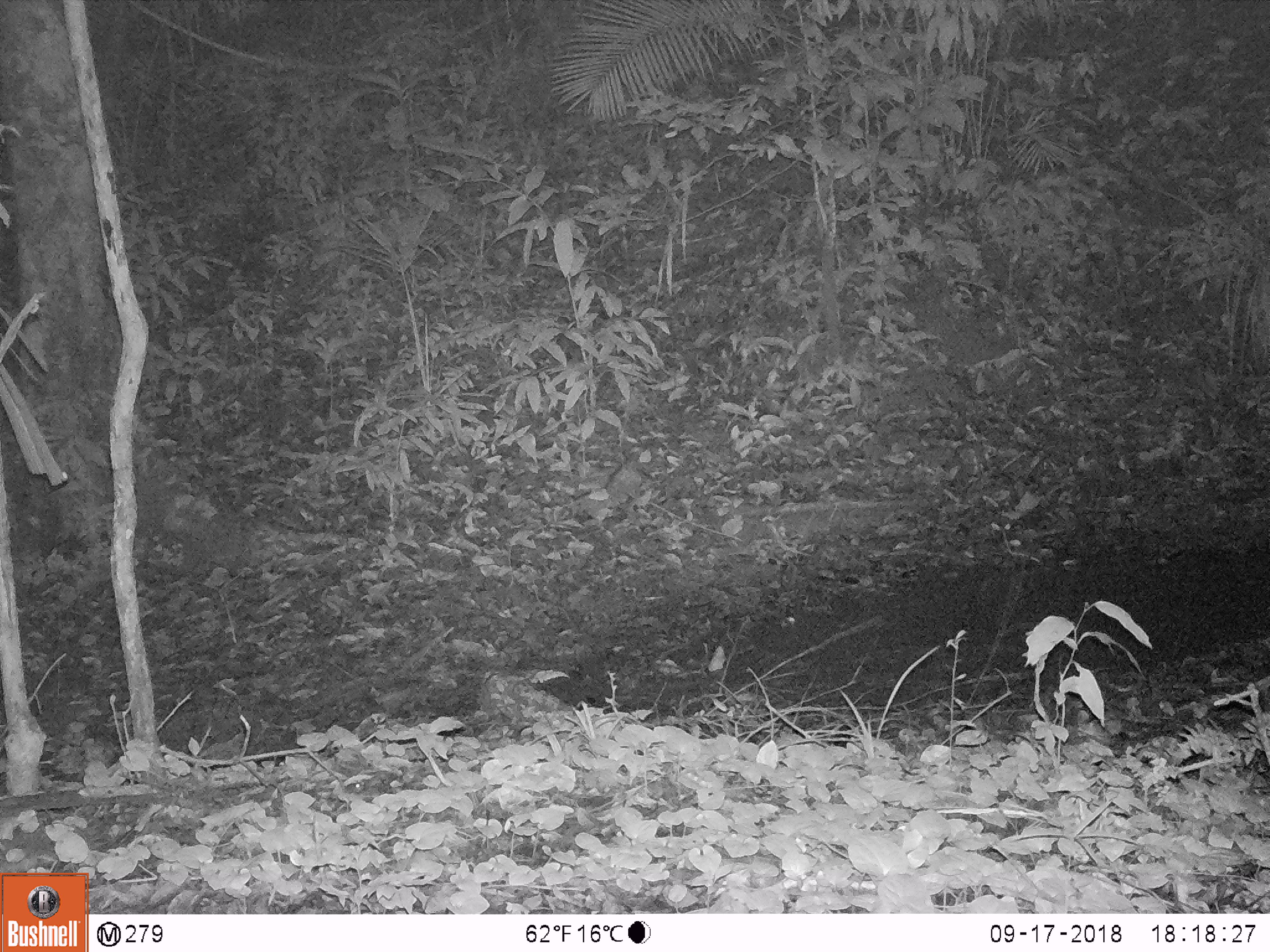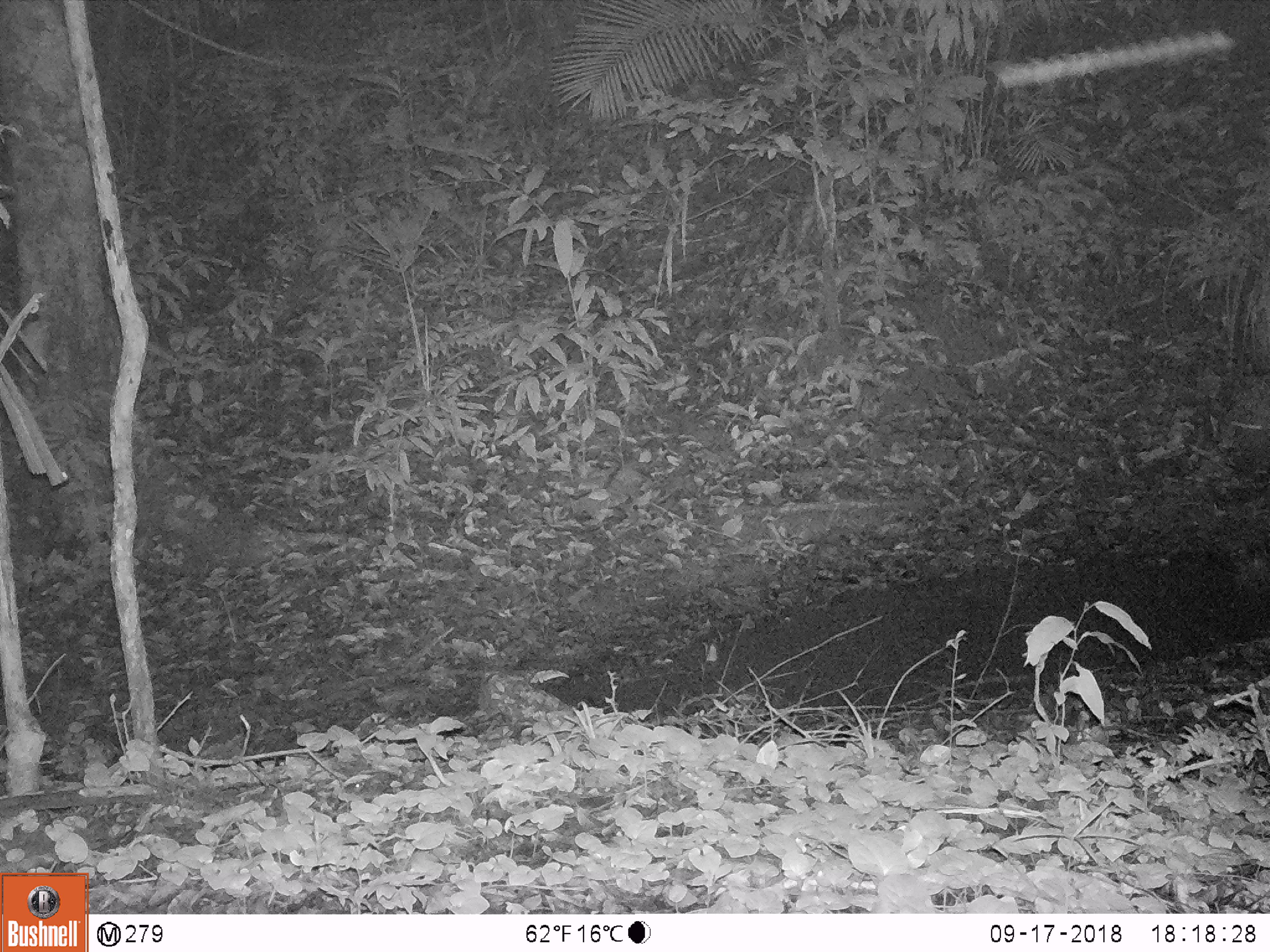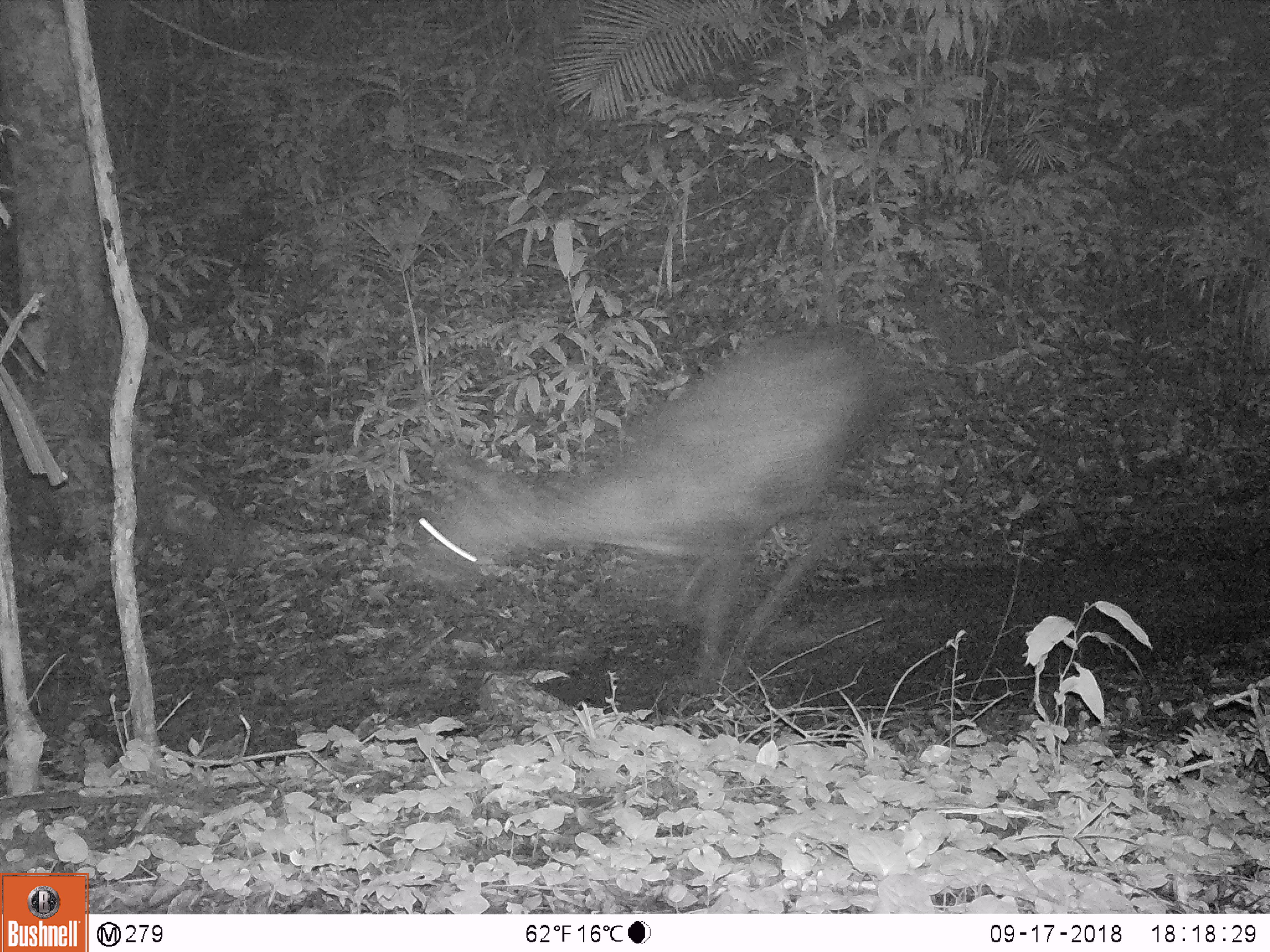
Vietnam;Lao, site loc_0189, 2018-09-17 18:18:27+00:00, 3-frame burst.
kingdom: Animalia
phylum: Chordata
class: Mammalia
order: Artiodactyla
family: Cervidae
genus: Rusa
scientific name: Rusa unicolor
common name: sambar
Sambar (Rusa unicolor). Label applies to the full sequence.